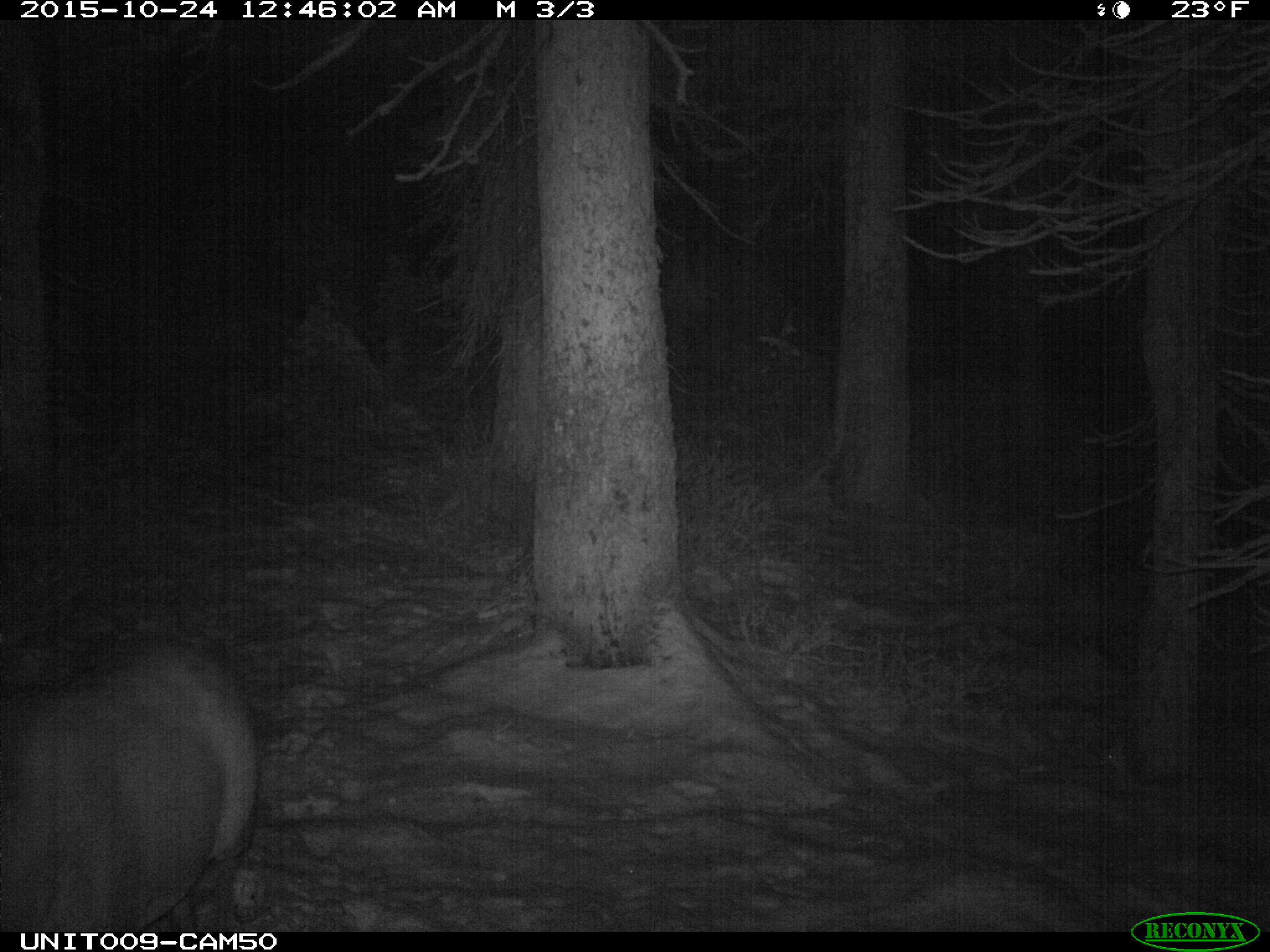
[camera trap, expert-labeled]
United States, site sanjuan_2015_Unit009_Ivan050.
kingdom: Animalia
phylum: Chordata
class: Mammalia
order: Artiodactyla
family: Cervidae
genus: Cervus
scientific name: Cervus elaphus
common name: red deer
Cervus elaphus (red deer).